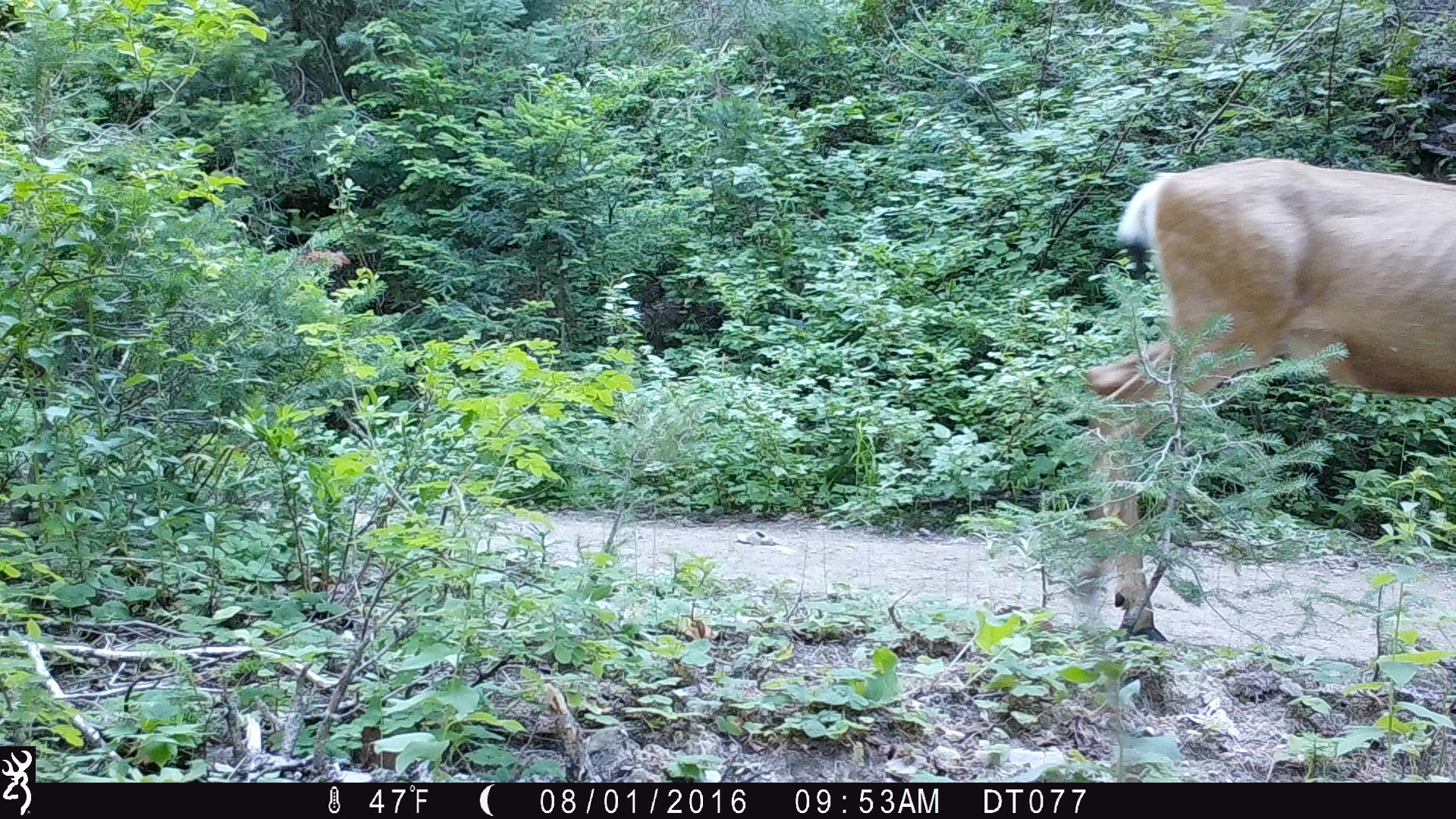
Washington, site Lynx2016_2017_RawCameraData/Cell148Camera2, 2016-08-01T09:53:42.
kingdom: Animalia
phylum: Chordata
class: Mammalia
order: Artiodactyla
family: Cervidae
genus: Odocoileus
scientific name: Odocoileus hemionus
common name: mule deer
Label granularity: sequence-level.